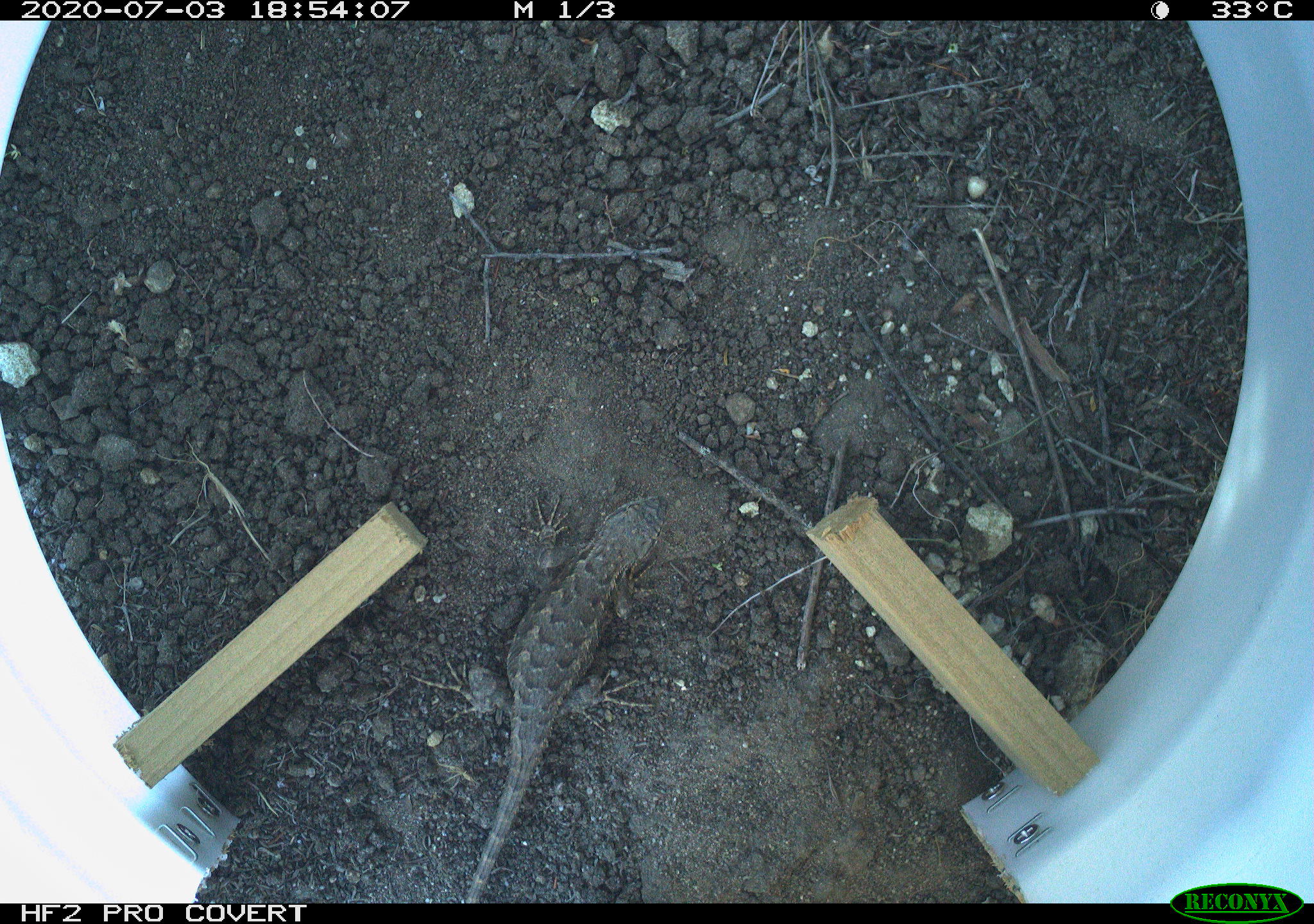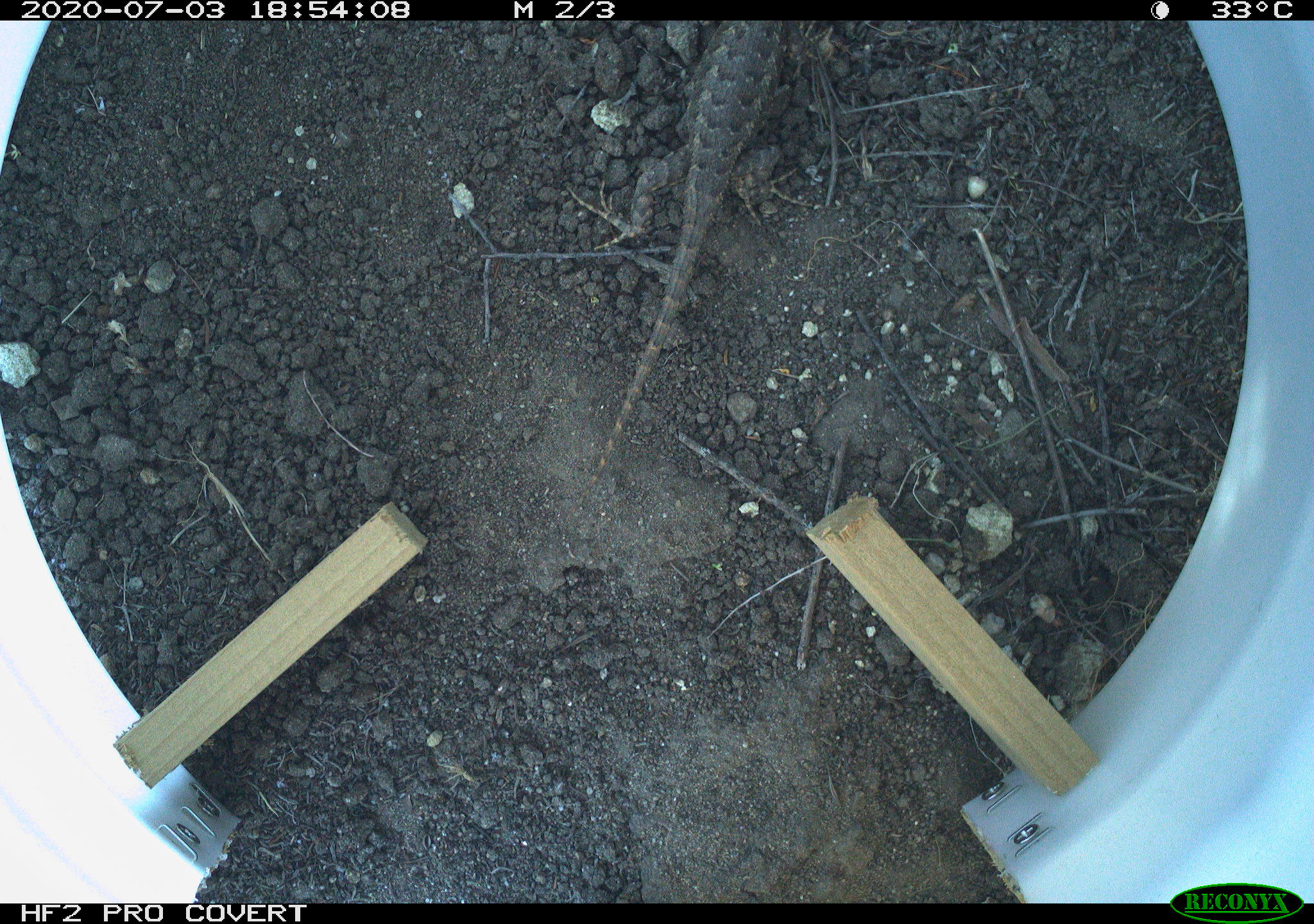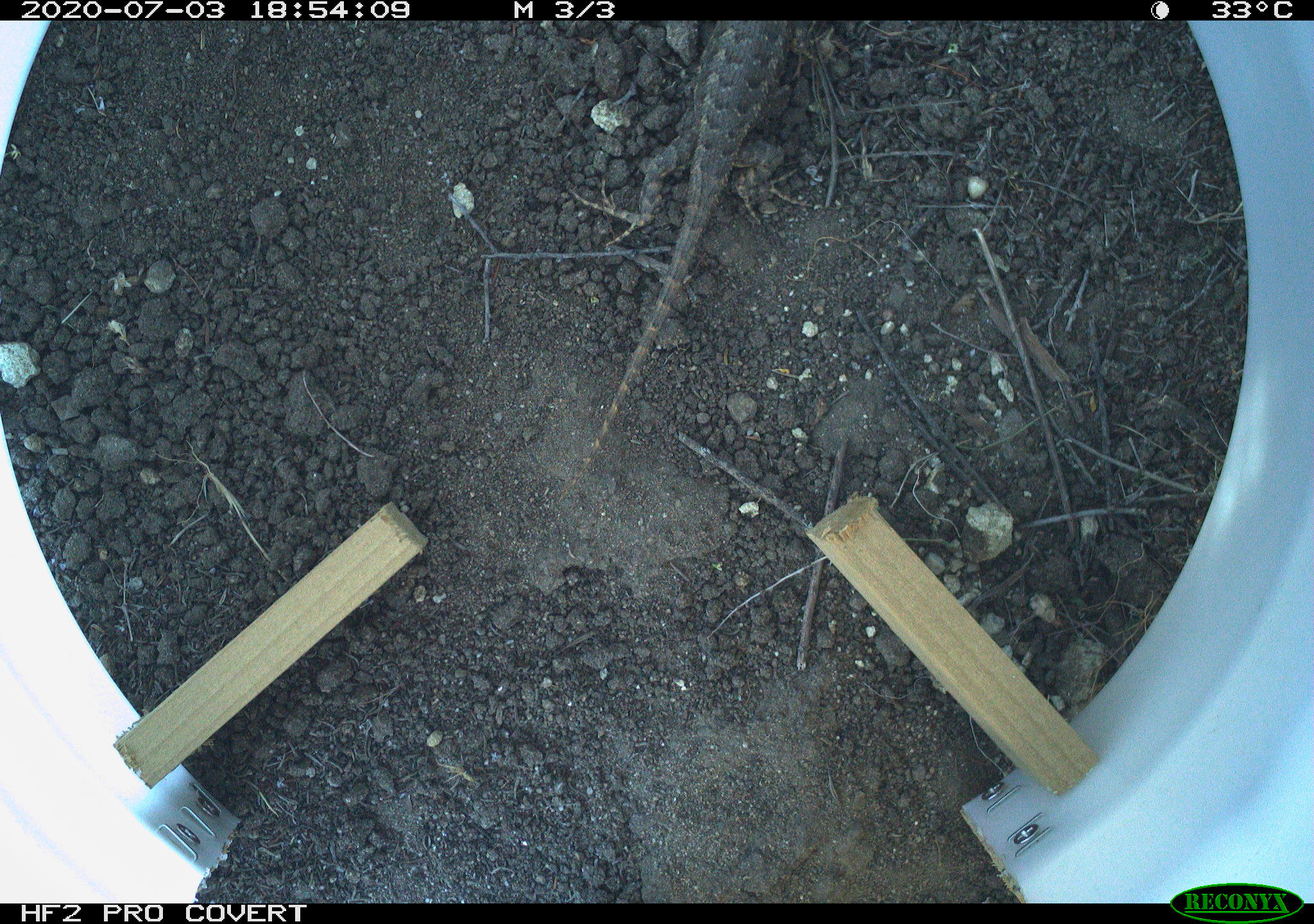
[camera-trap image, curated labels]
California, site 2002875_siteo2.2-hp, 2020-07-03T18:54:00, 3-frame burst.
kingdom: Animalia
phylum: Chordata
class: Reptilia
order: Squamata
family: Phrynosomatidae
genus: Sceloporus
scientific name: Sceloporus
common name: spiny lizards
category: sceloporus species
Sceloporus species (spiny lizards) (Sceloporus).